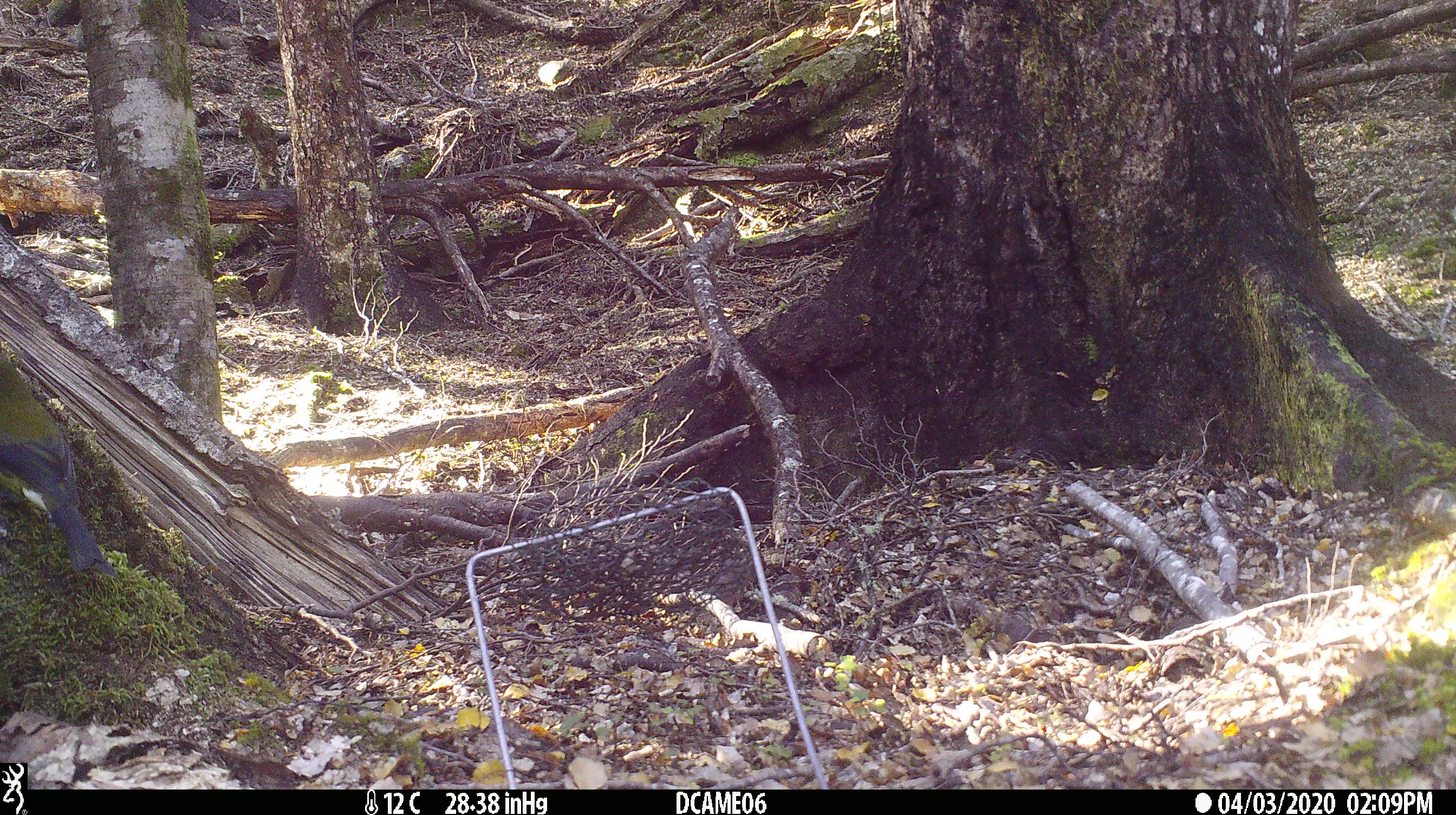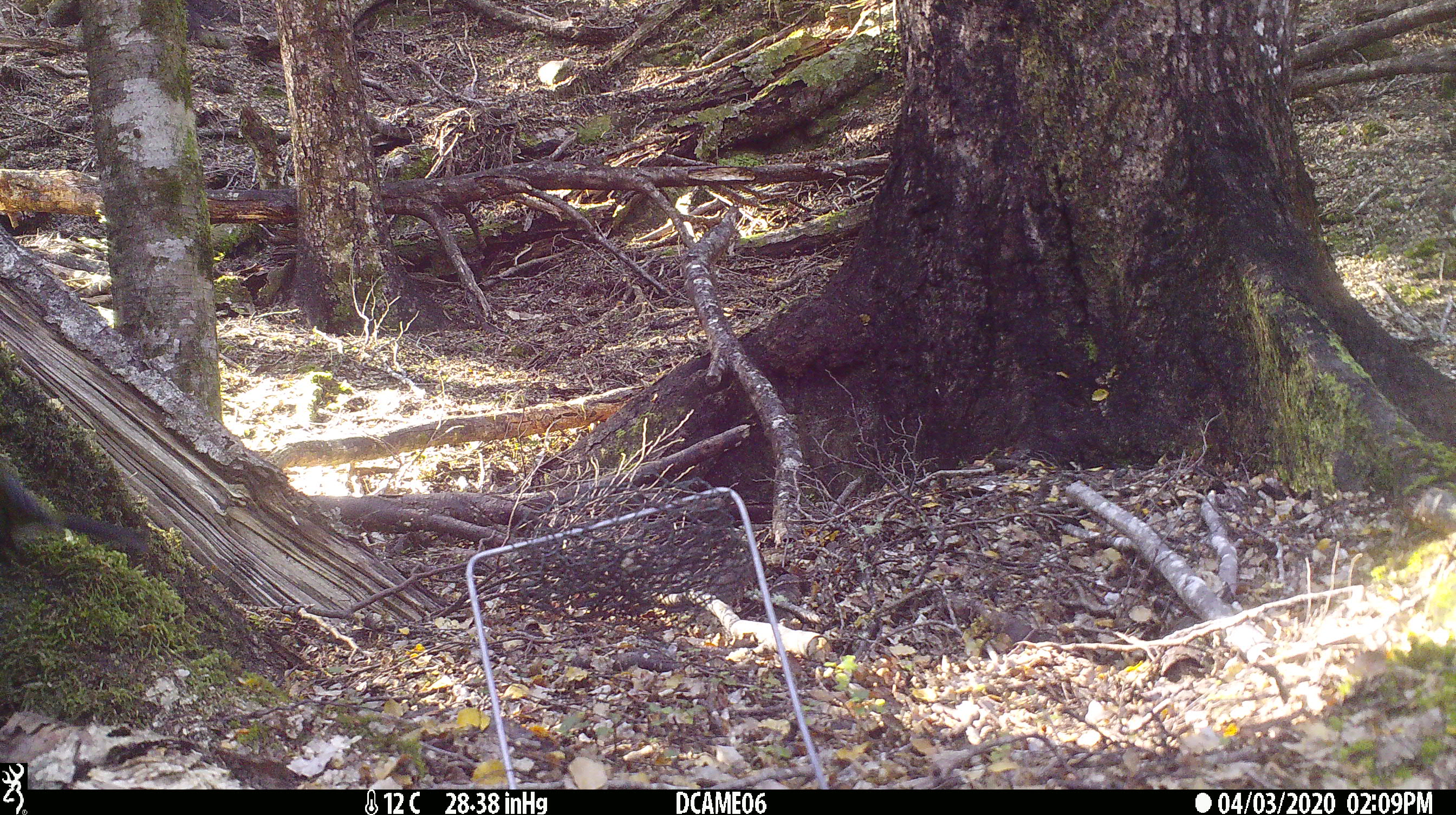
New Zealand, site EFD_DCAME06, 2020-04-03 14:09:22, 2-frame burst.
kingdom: Animalia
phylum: Chordata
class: Aves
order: Passeriformes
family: Meliphagidae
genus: Anthornis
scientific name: Anthornis melanura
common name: new zealand bellbird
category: bellbird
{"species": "bellbird (new zealand bellbird) (Anthornis melanura)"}